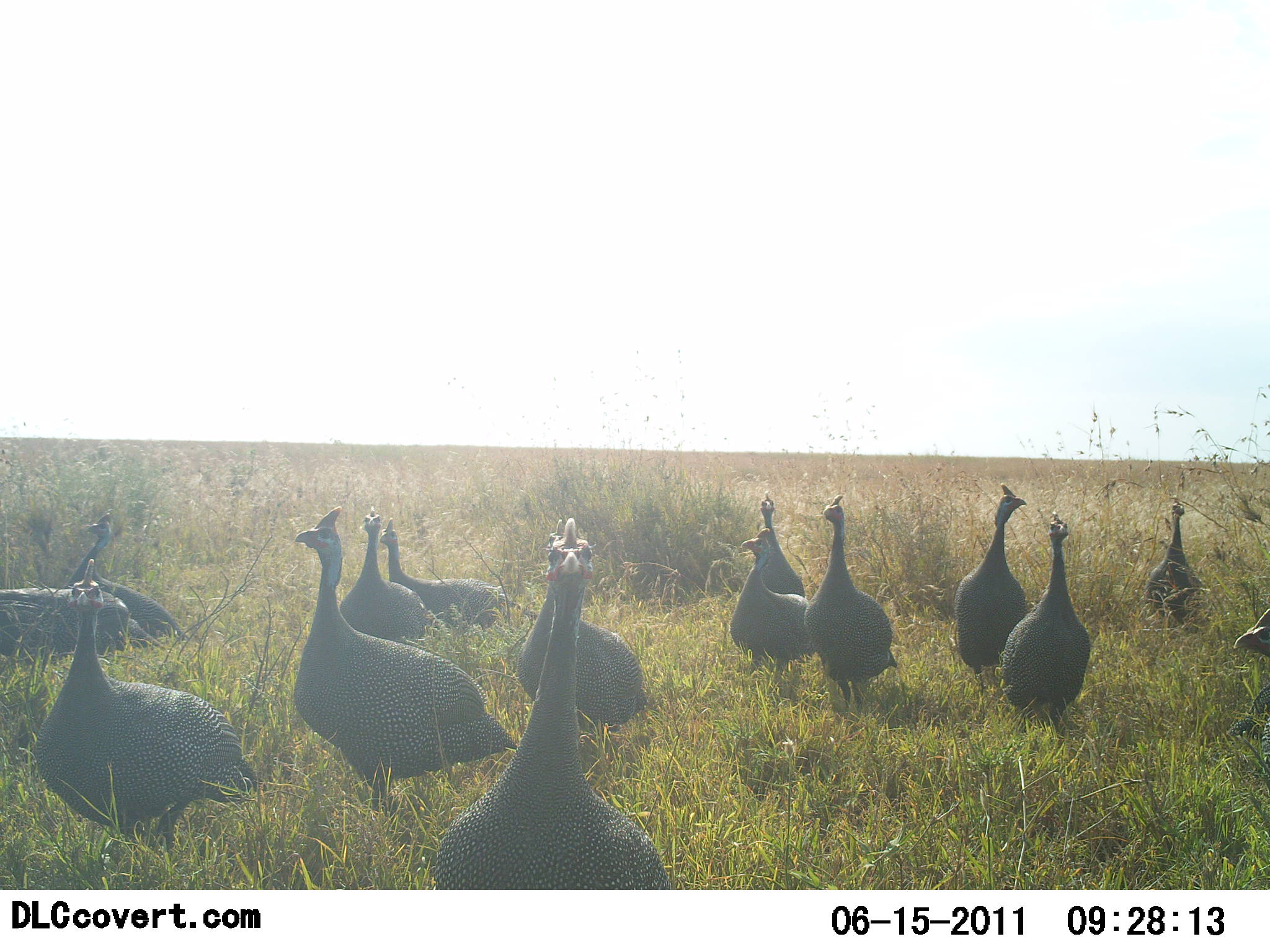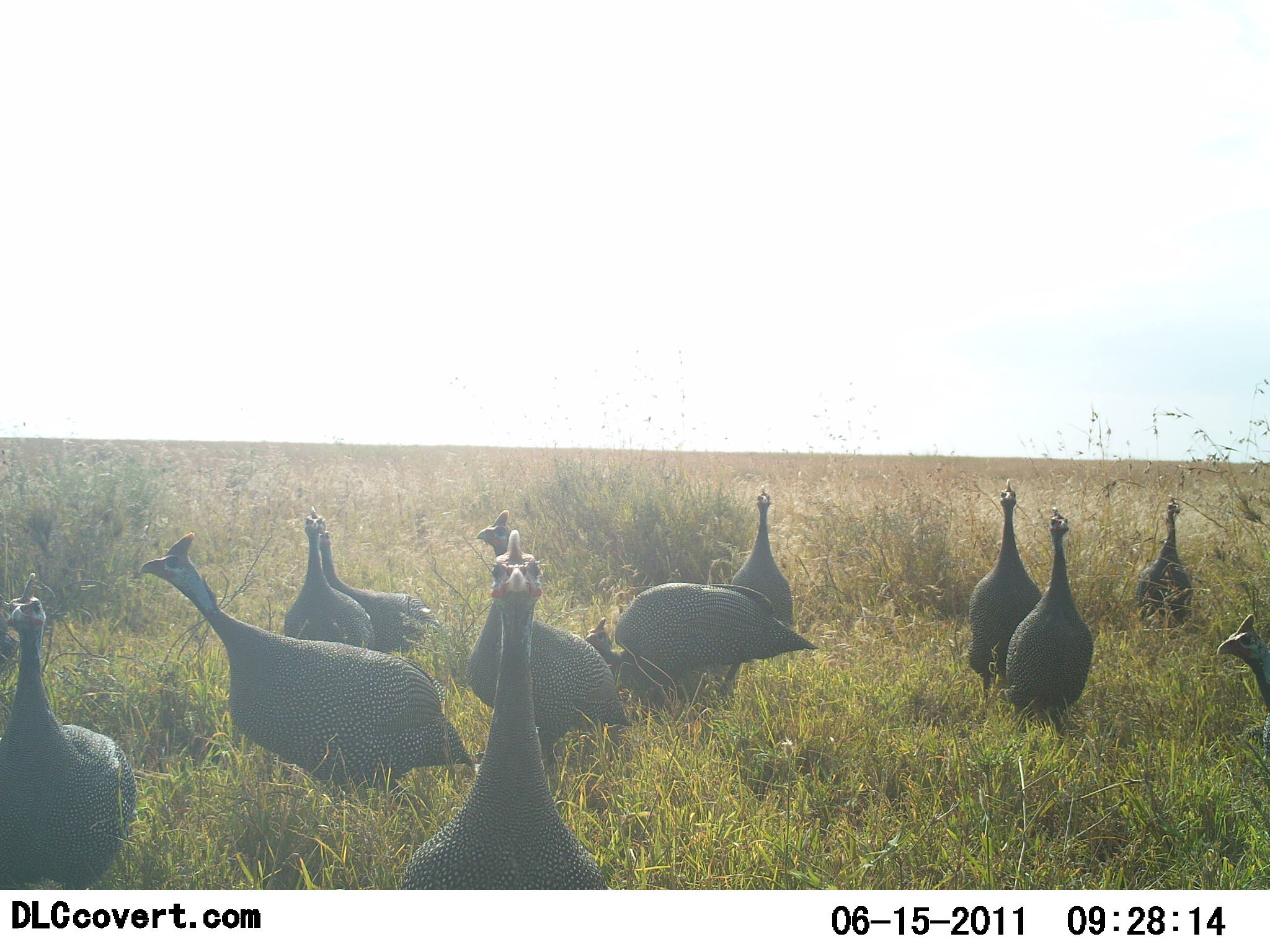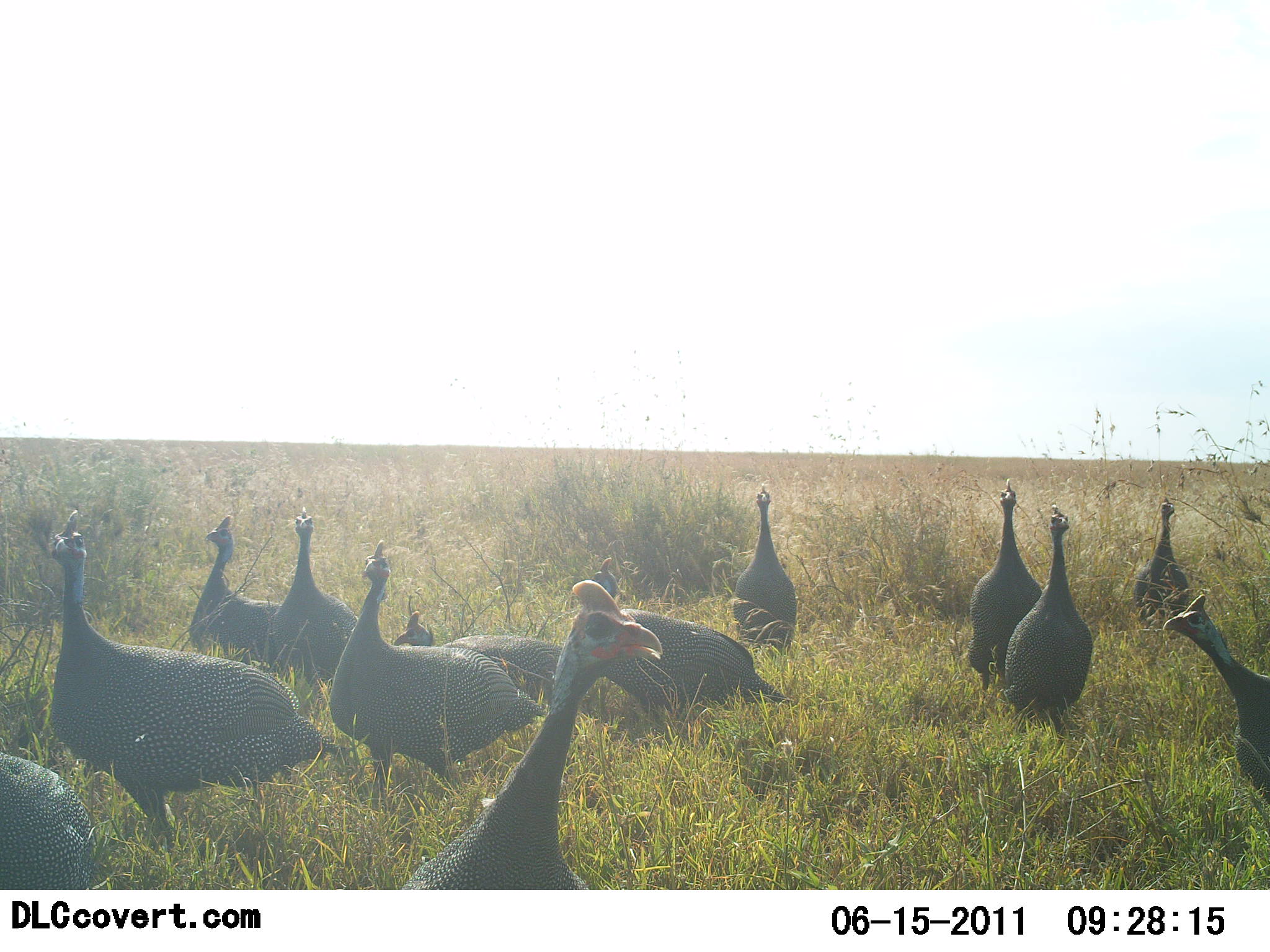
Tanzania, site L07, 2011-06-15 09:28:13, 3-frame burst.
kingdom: Animalia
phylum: Chordata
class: Aves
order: Galliformes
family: Numididae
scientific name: Numididae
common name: guinea fowl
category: guineafowl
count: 11-50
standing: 31%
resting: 0%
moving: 77%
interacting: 8%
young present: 0%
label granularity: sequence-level